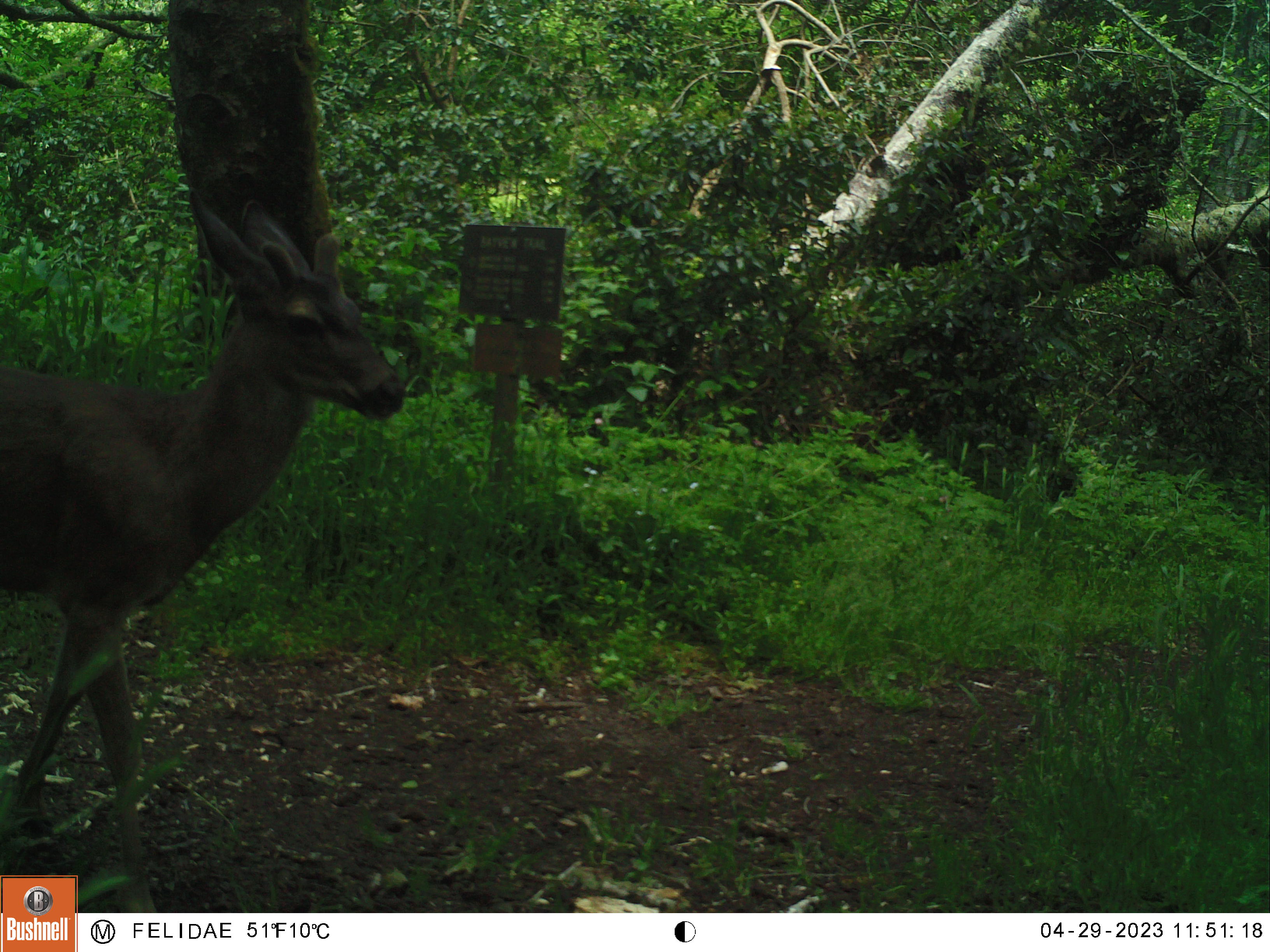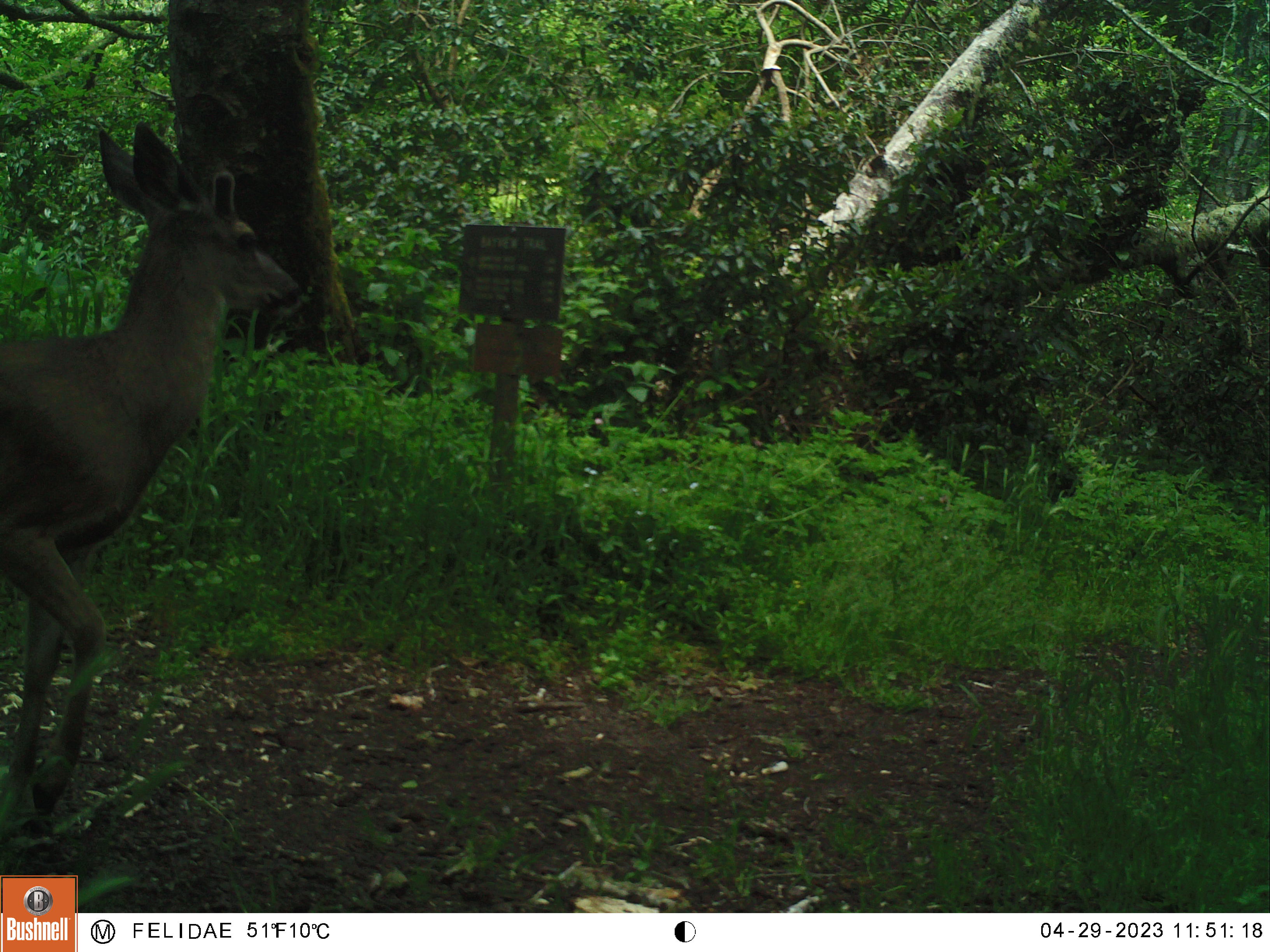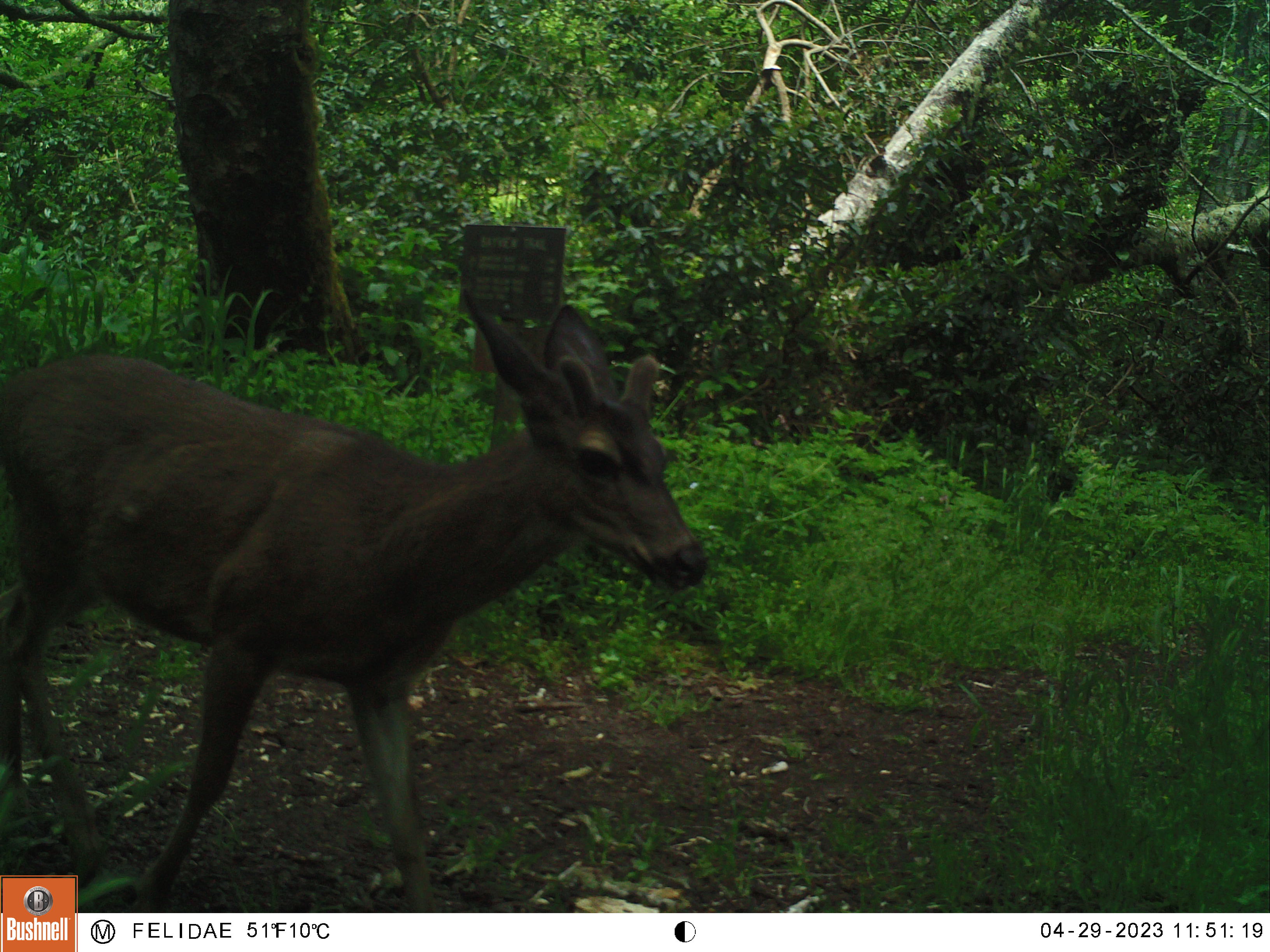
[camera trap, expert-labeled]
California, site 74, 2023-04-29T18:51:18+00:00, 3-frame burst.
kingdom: Animalia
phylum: Chordata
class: Mammalia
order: Artiodactyla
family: Cervidae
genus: Odocoileus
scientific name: Odocoileus hemionus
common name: mule deer